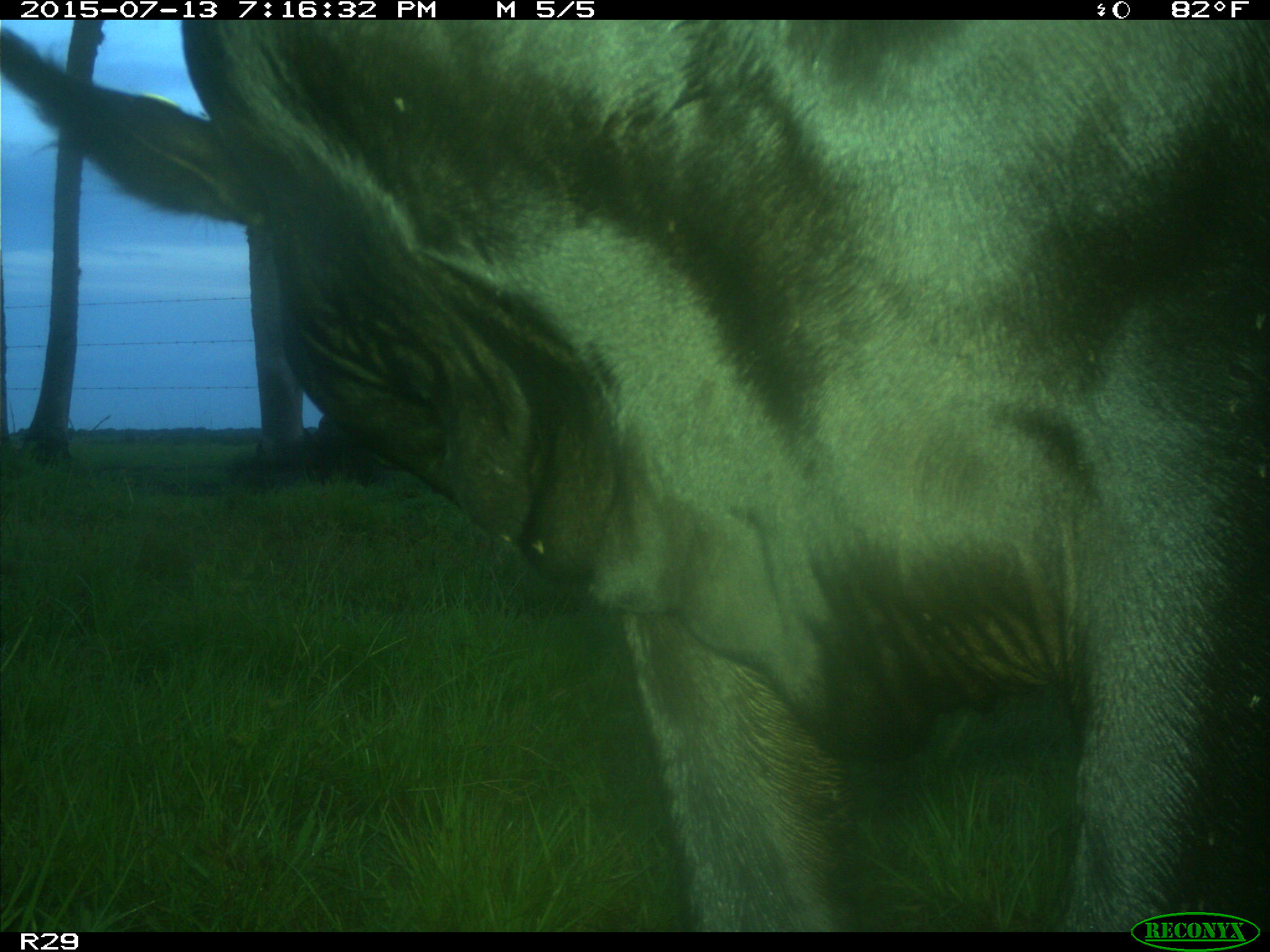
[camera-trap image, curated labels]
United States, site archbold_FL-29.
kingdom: Animalia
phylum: Chordata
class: Mammalia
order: Artiodactyla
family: Bovidae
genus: Bos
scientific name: Bos taurus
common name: domestic cow